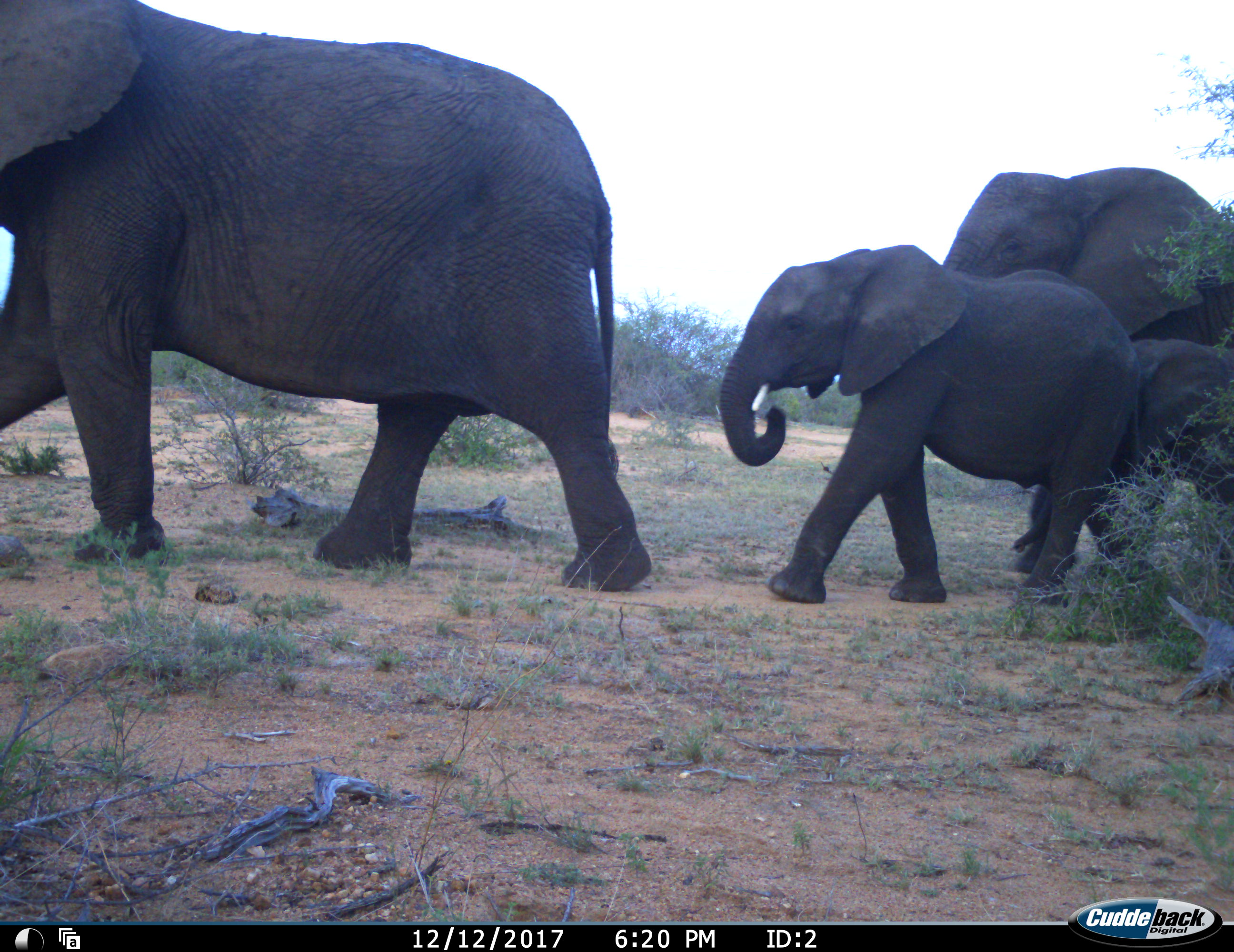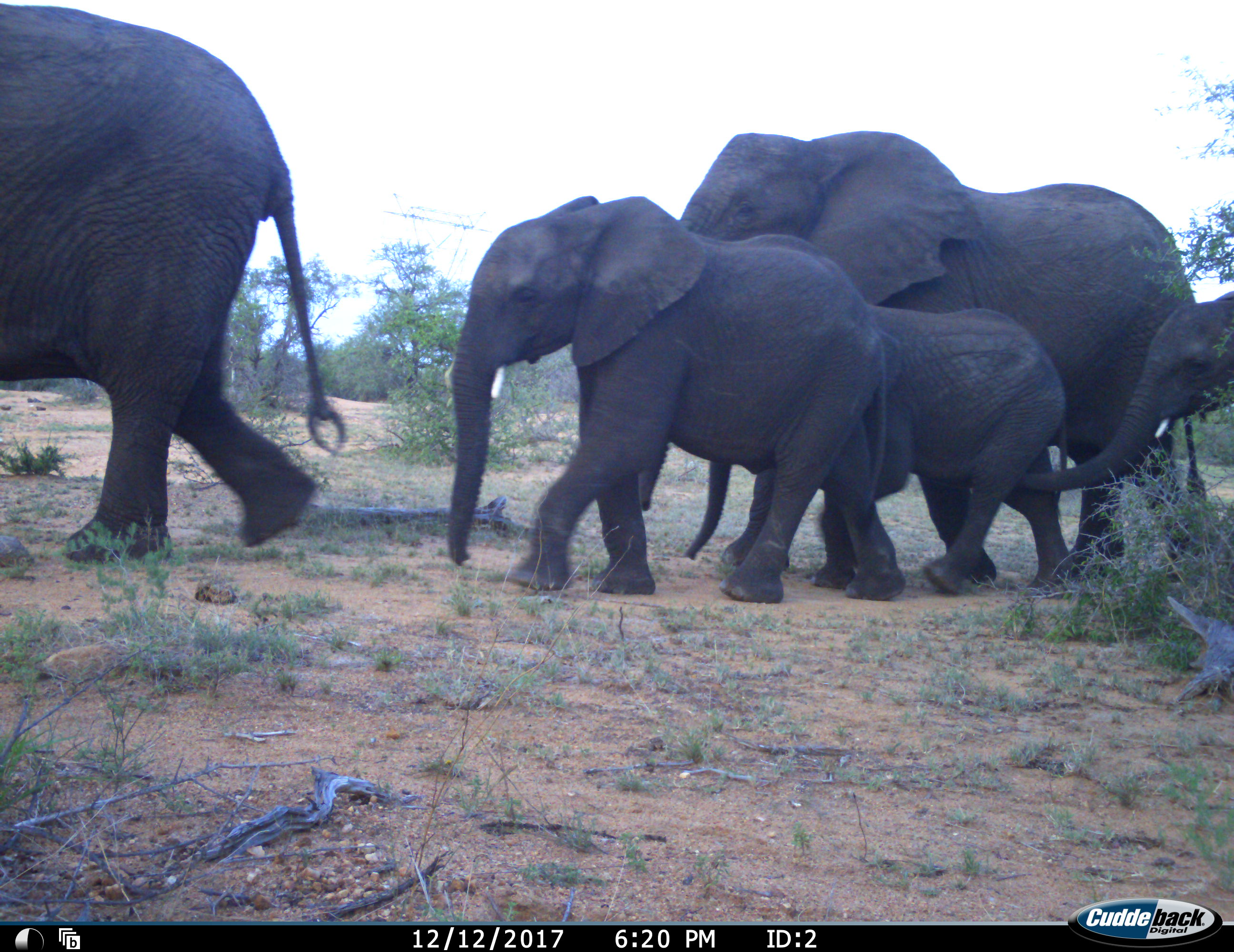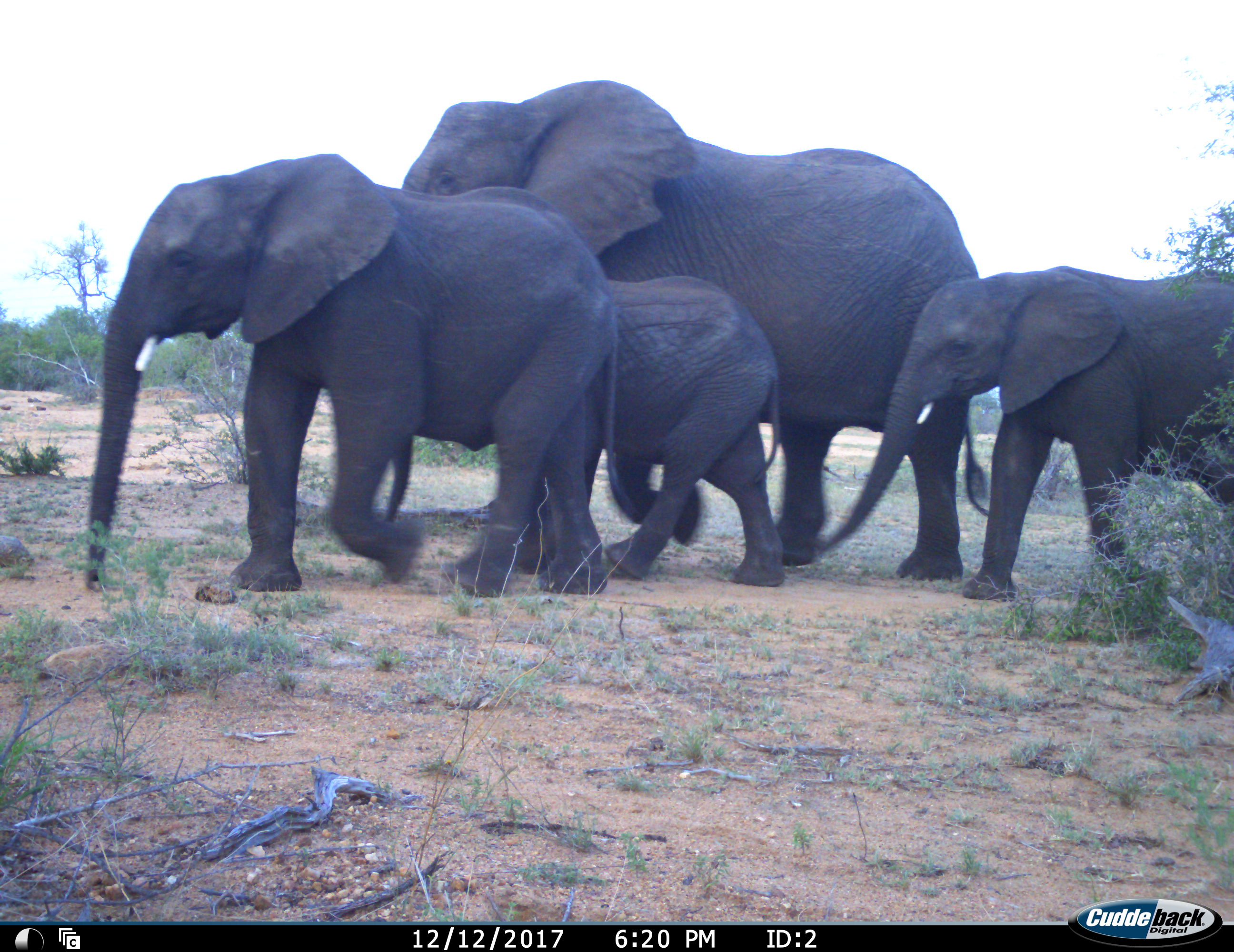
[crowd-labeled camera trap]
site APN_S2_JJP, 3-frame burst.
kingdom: Animalia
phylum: Chordata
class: Mammalia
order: Proboscidea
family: Elephantidae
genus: Loxodonta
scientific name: Loxodonta africana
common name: african bush elephant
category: elephant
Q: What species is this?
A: Elephant (african bush elephant) (Loxodonta africana).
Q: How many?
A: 5.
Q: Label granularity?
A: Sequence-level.